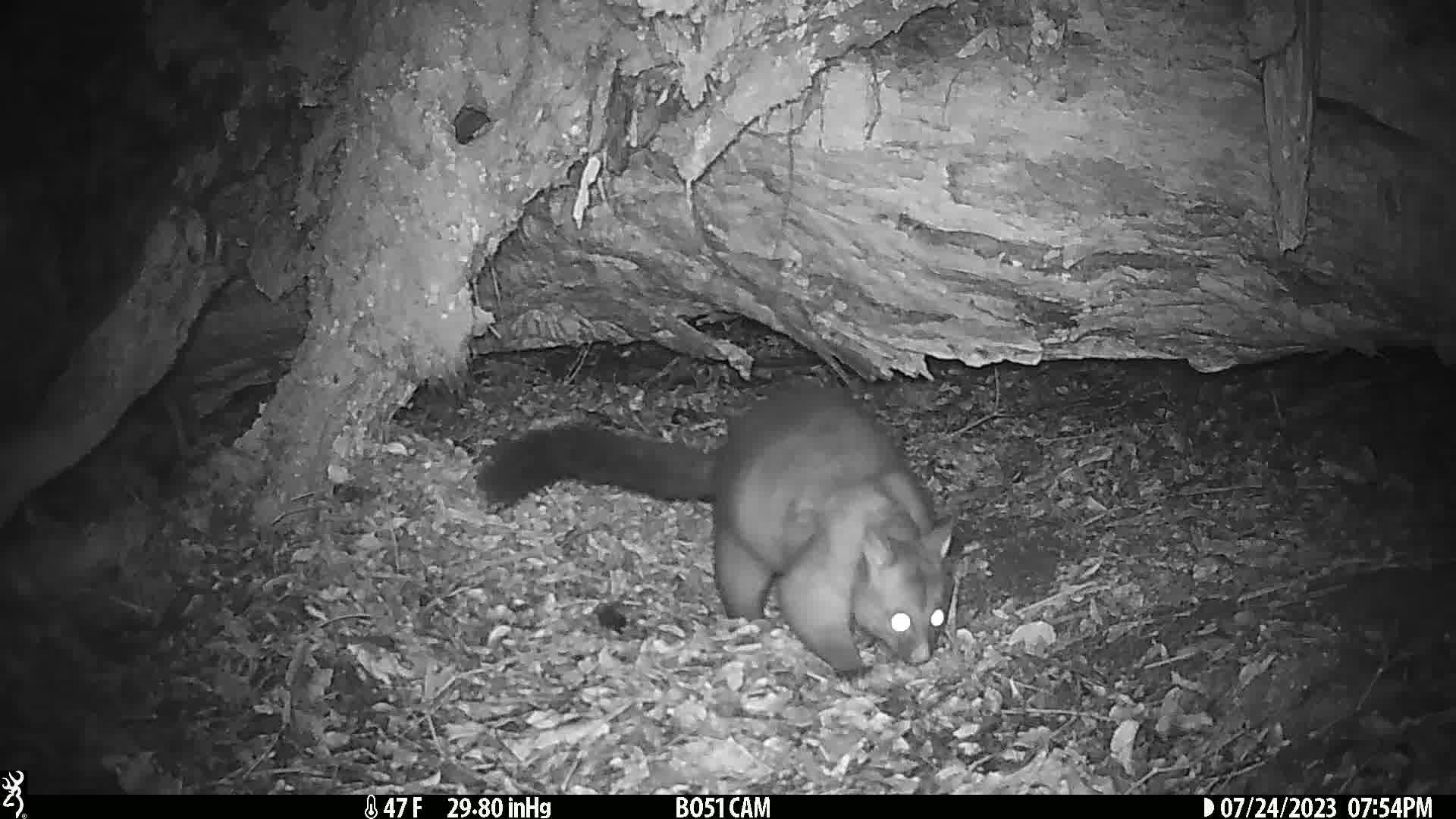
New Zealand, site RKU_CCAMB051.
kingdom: Animalia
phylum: Chordata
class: Mammalia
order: Diprotodontia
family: Phalangeridae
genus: Trichosurus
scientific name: Trichosurus vulpecula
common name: common brushtail possum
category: possum